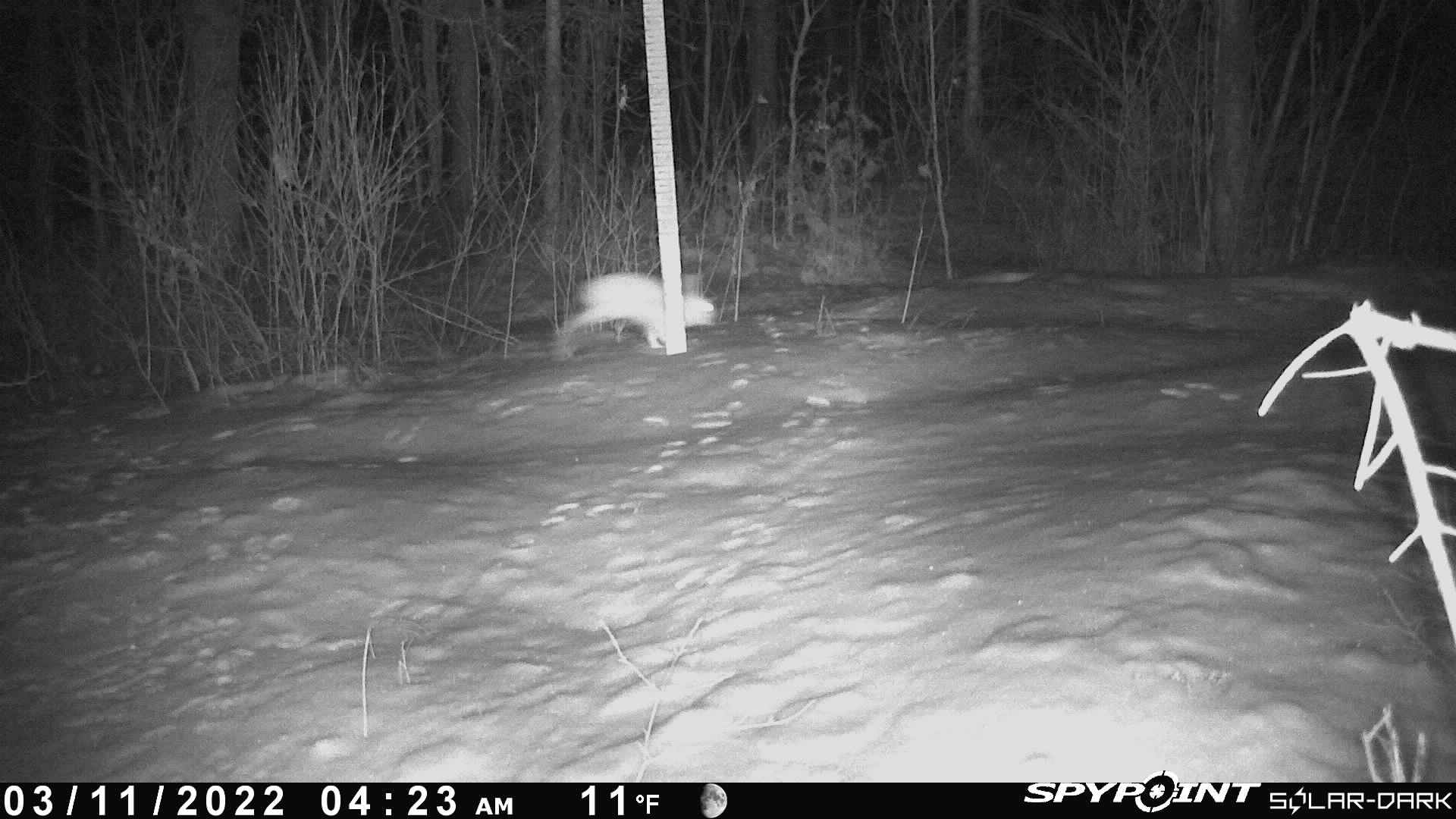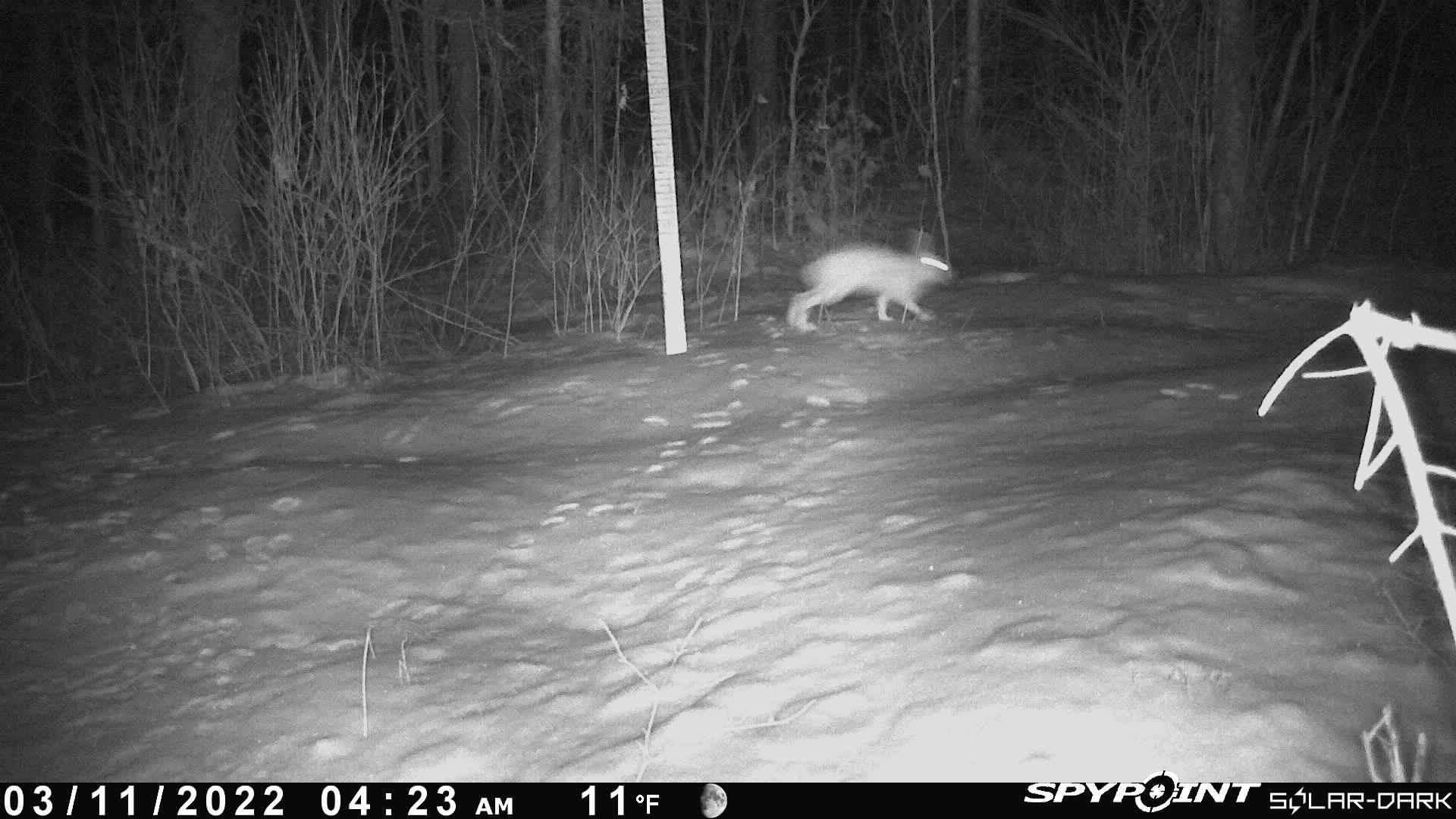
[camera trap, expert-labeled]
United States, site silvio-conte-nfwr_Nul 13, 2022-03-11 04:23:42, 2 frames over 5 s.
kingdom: Animalia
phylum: Chordata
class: Mammalia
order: Lagomorpha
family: Leporidae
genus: Lepus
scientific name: Lepus americanus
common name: snowshoe hare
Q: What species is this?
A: Snowshoe hare (Lepus americanus).